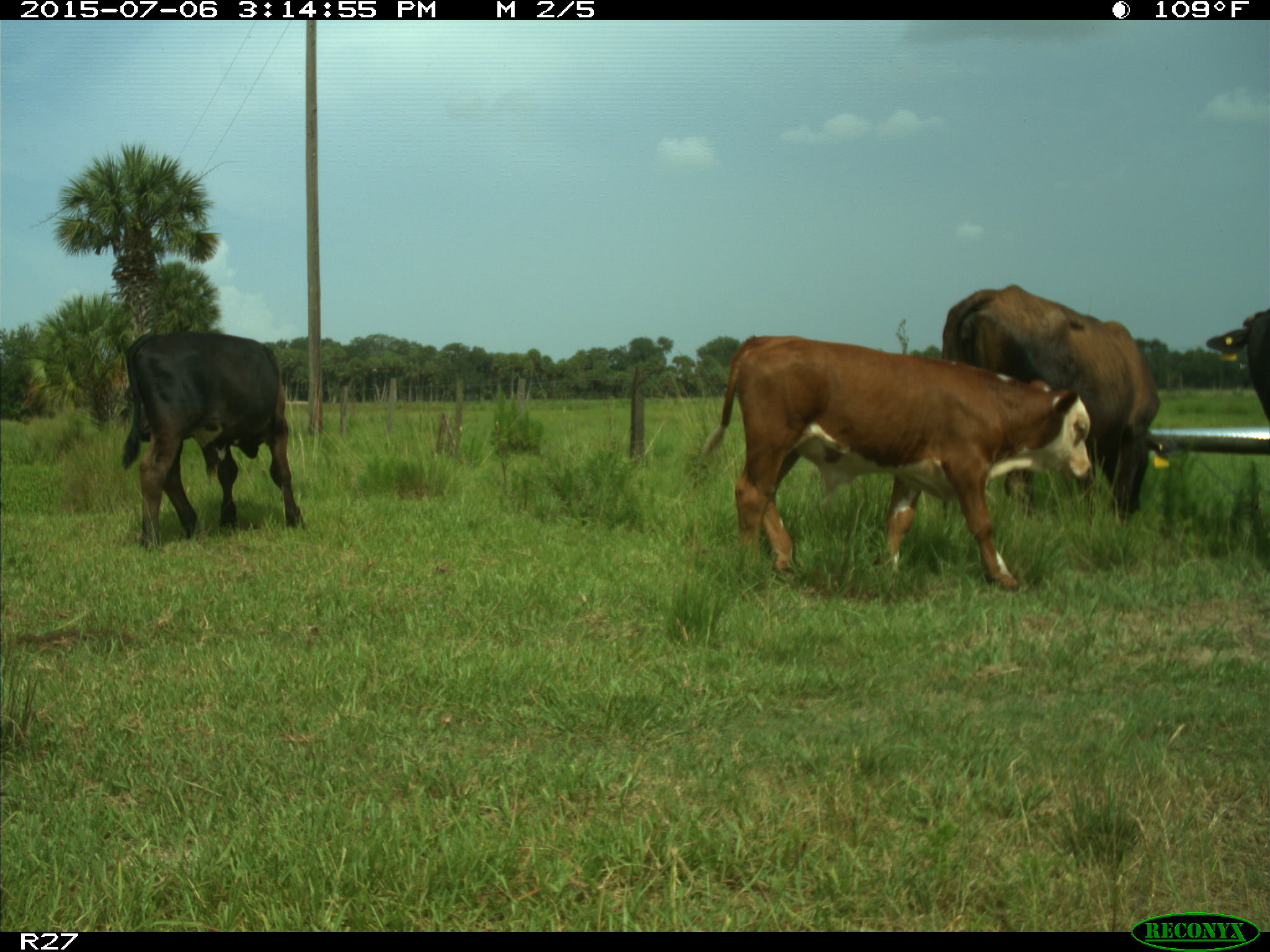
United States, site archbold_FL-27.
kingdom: Animalia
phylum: Chordata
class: Mammalia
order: Artiodactyla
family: Bovidae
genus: Bos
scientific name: Bos taurus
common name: domestic cow